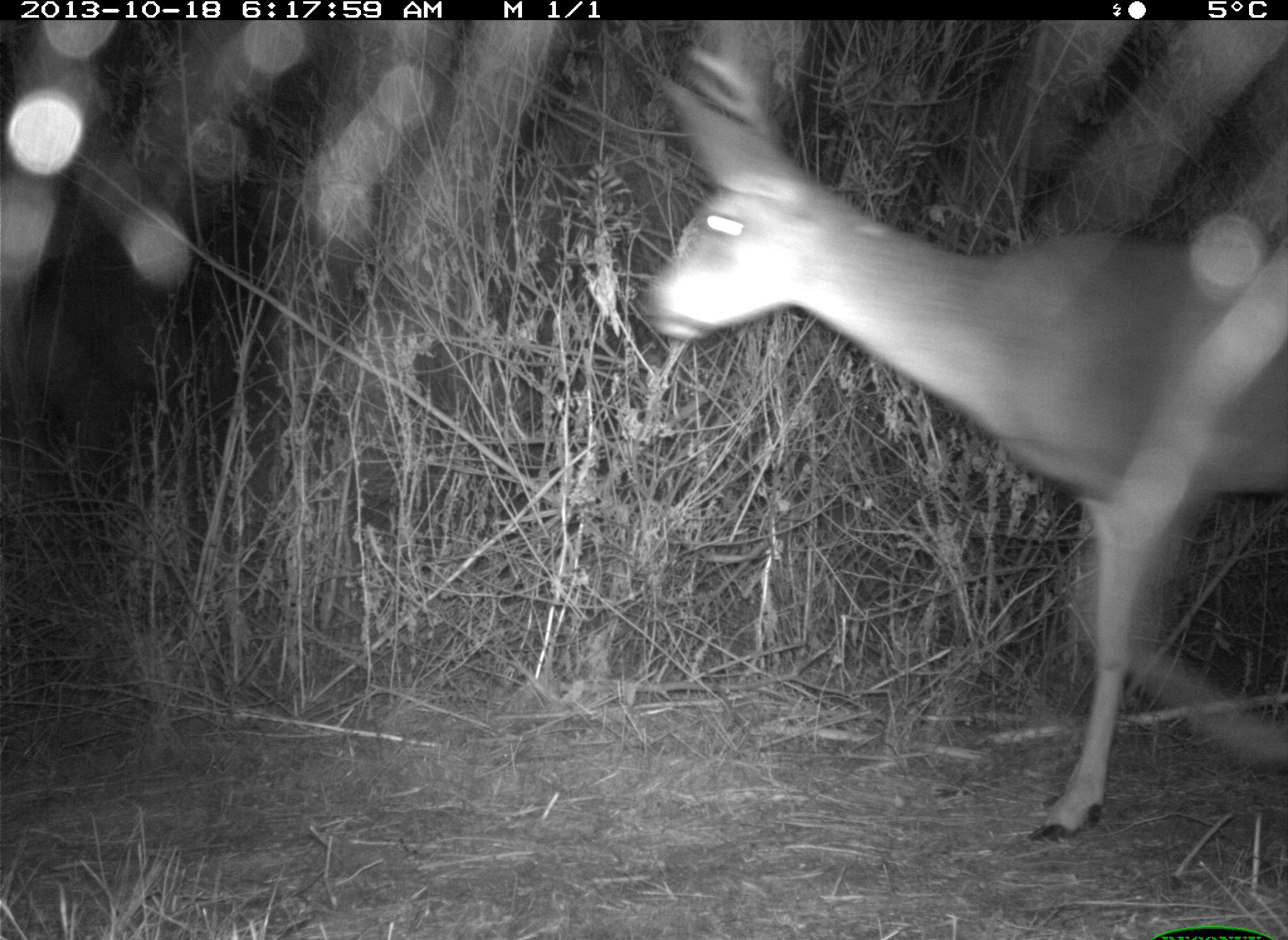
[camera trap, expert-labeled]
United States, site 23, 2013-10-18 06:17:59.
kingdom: Animalia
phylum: Chordata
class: Mammalia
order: Artiodactyla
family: Cervidae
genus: Odocoileus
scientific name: Odocoileus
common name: deer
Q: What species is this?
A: Deer (Odocoileus).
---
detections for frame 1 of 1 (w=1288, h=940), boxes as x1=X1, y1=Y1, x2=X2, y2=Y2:
deer: x1=644, y1=48, x2=1288, y2=847